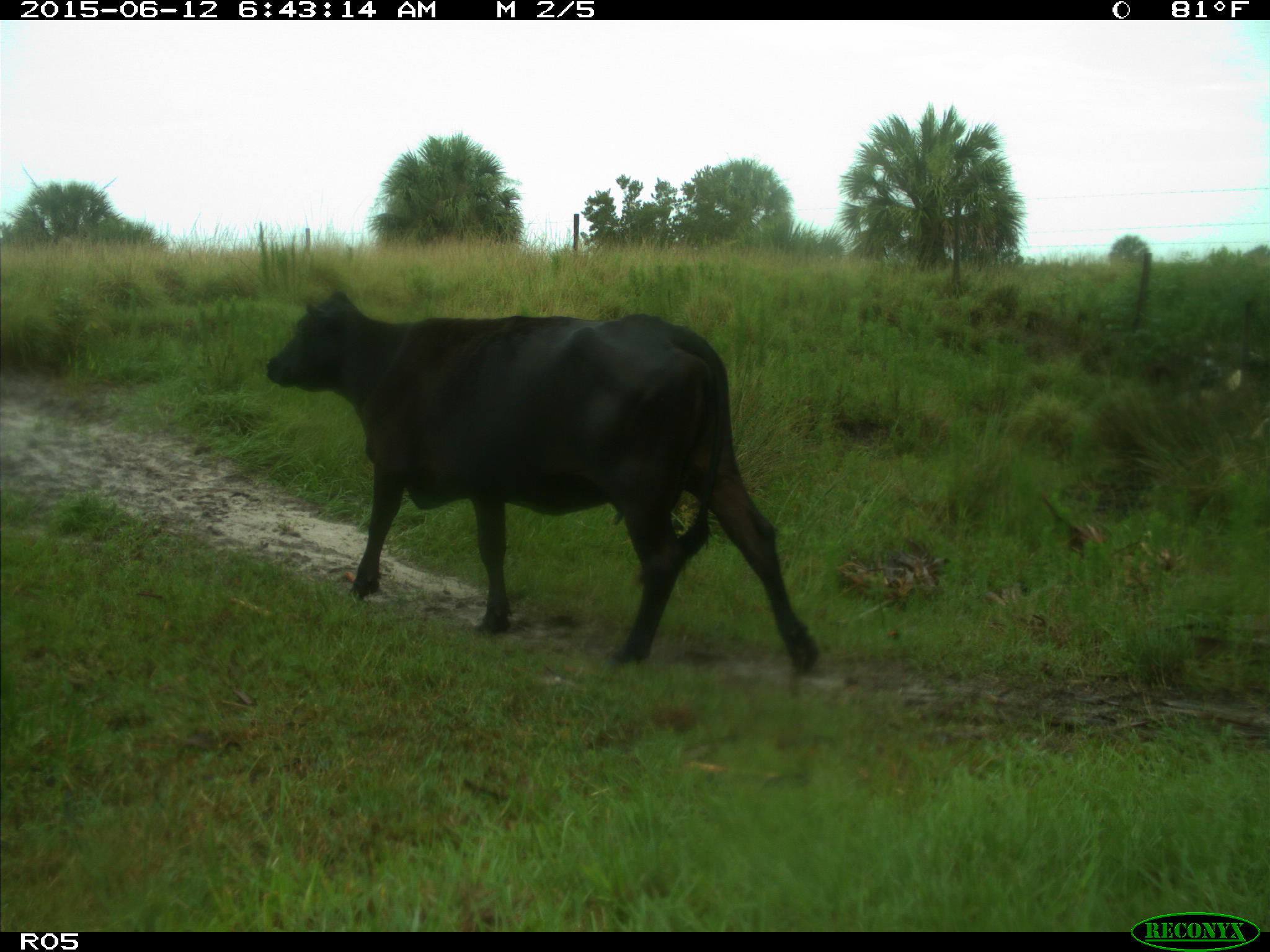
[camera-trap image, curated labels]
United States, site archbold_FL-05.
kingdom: Animalia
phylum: Chordata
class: Mammalia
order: Artiodactyla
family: Bovidae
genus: Bos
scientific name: Bos taurus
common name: domestic cow